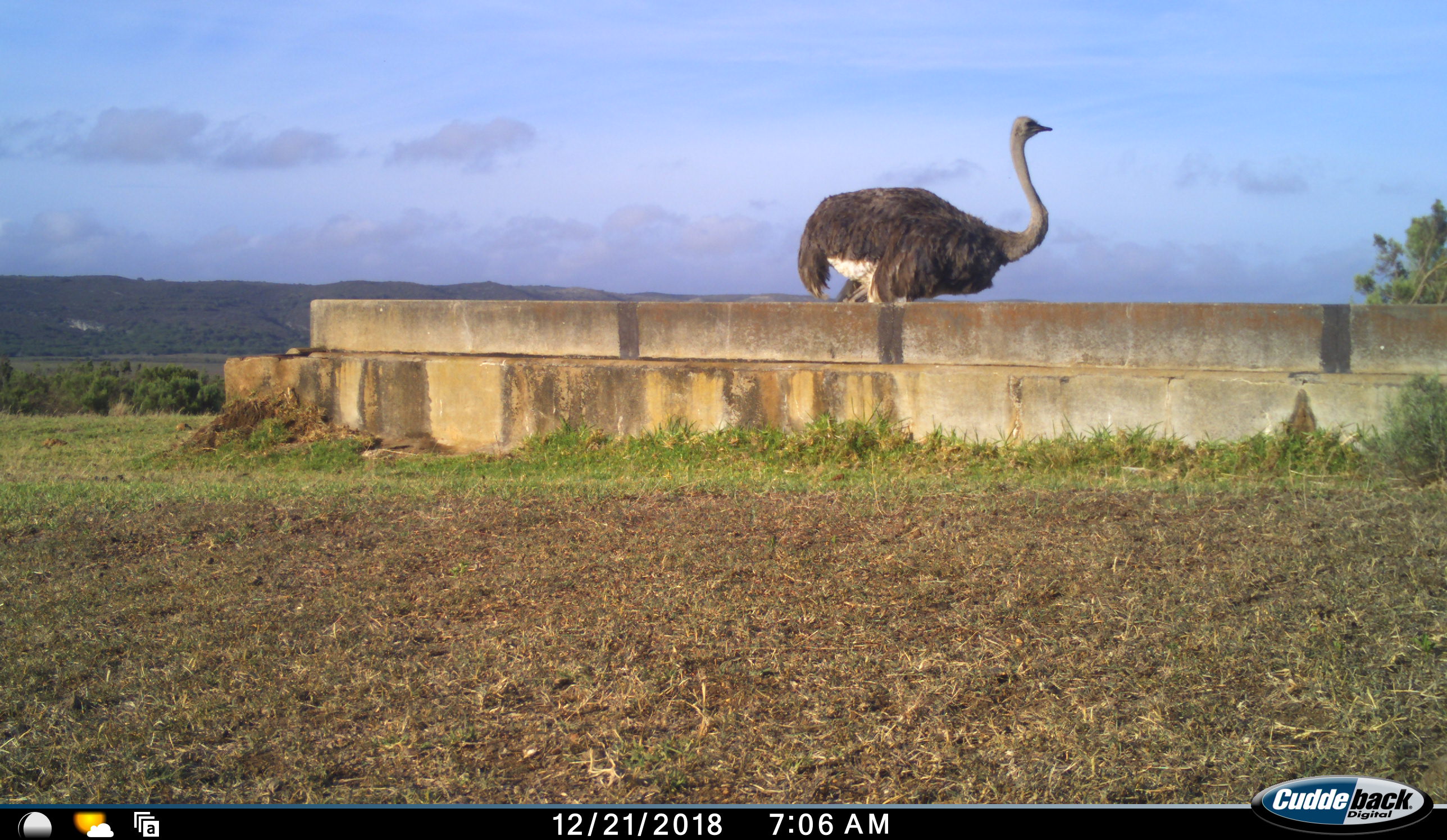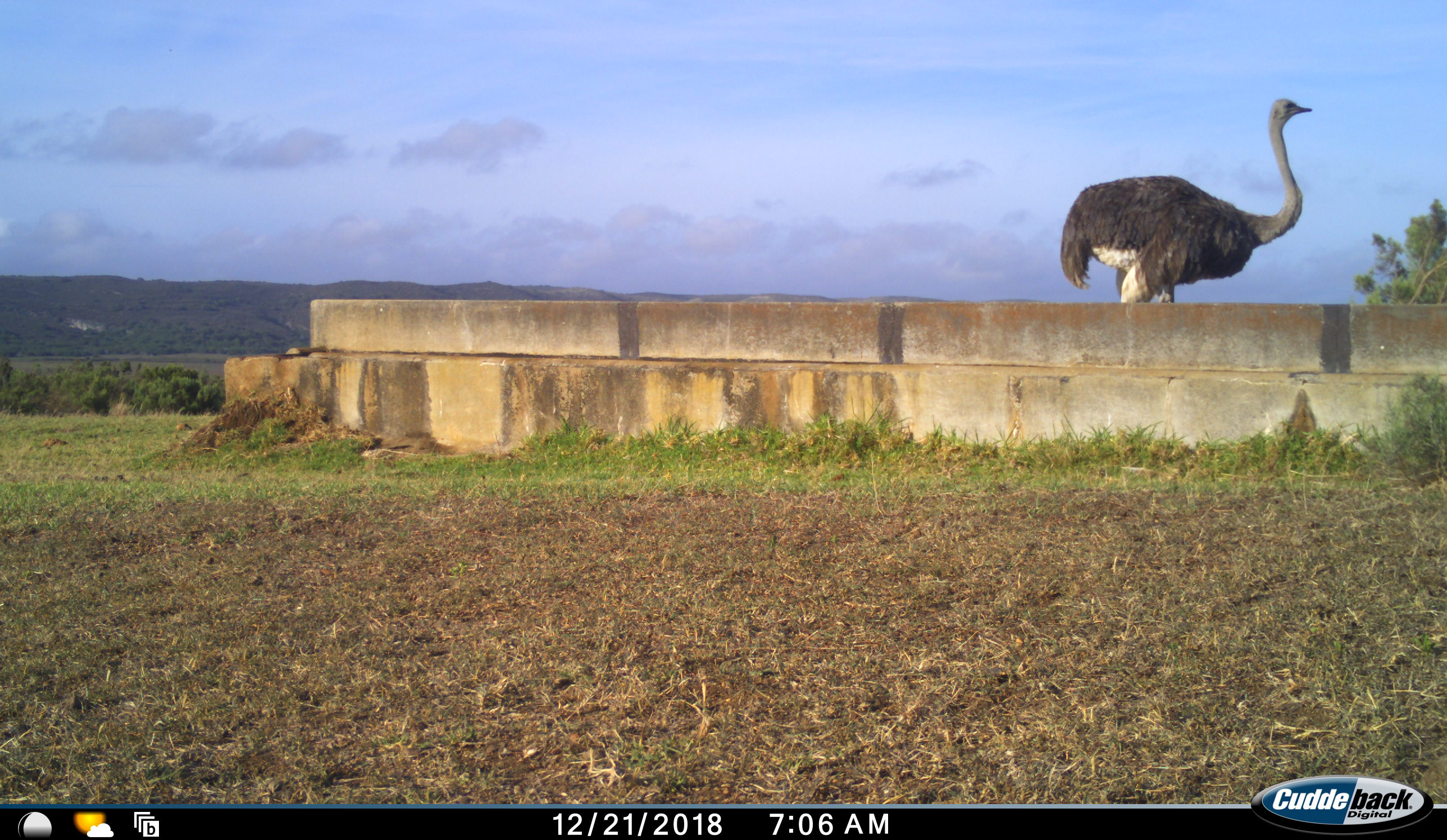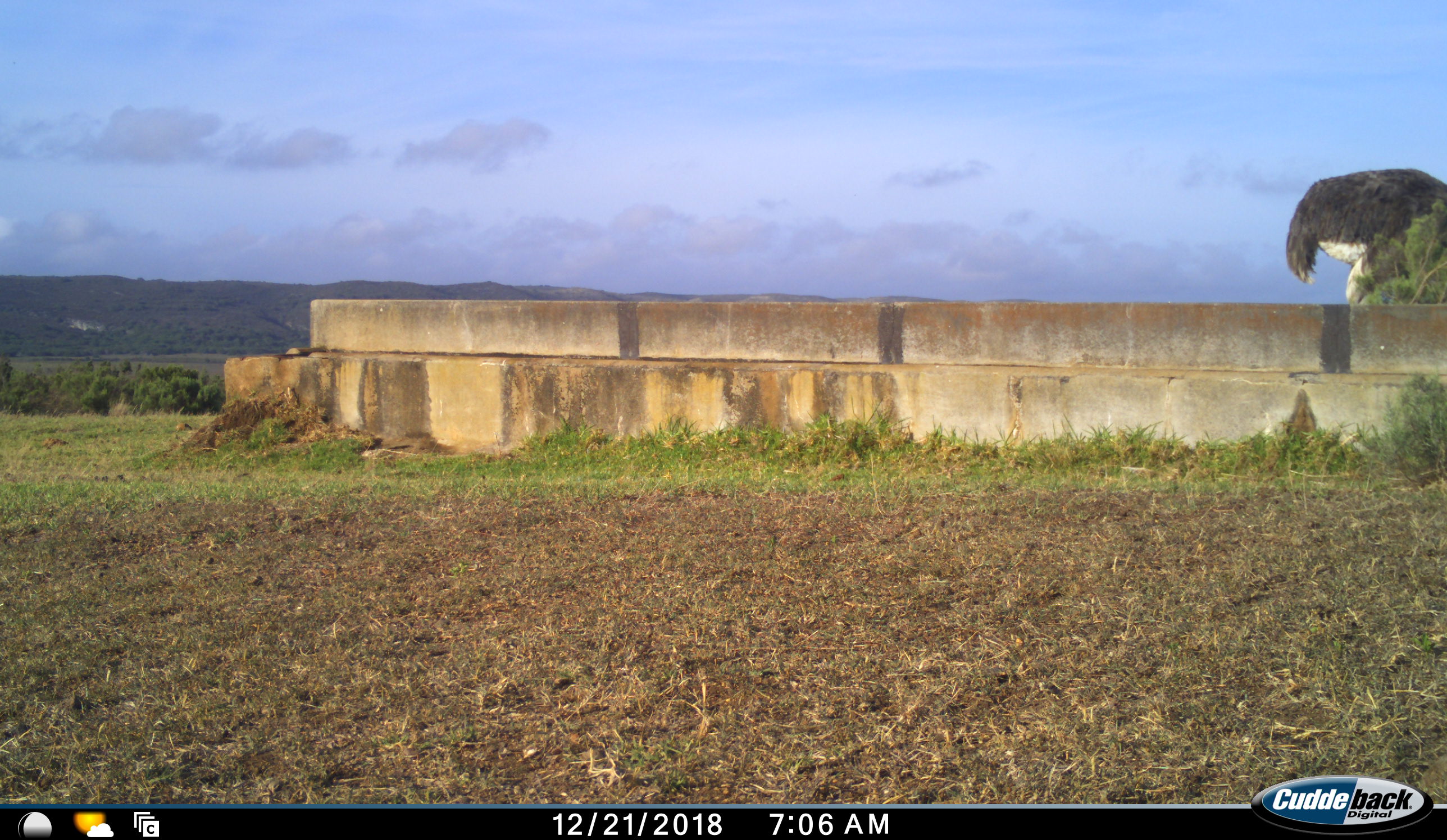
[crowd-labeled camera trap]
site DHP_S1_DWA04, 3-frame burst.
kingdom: Animalia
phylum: Chordata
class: Aves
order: Struthioniformes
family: Struthionidae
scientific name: Struthionidae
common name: ostrich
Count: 1.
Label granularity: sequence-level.